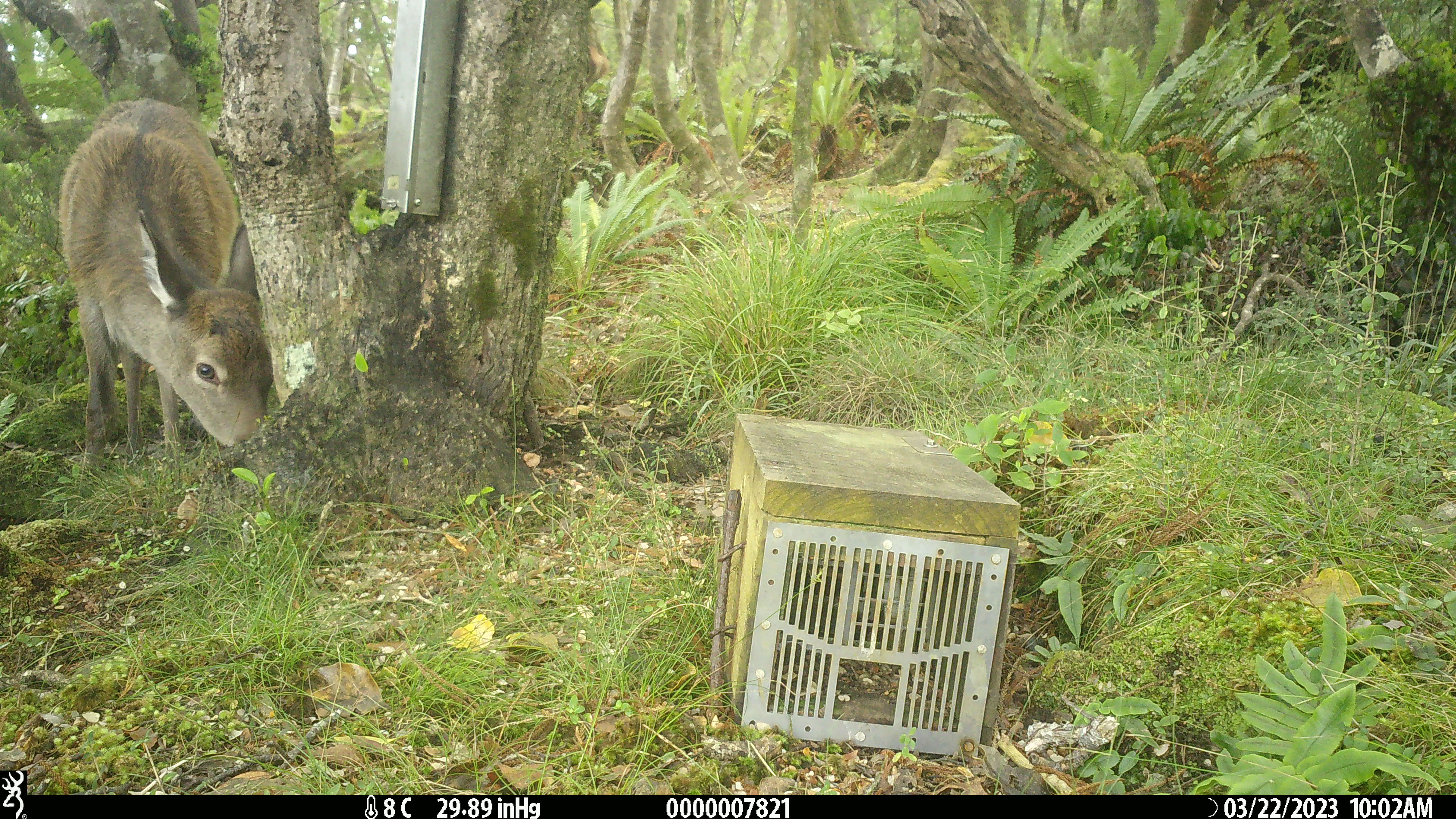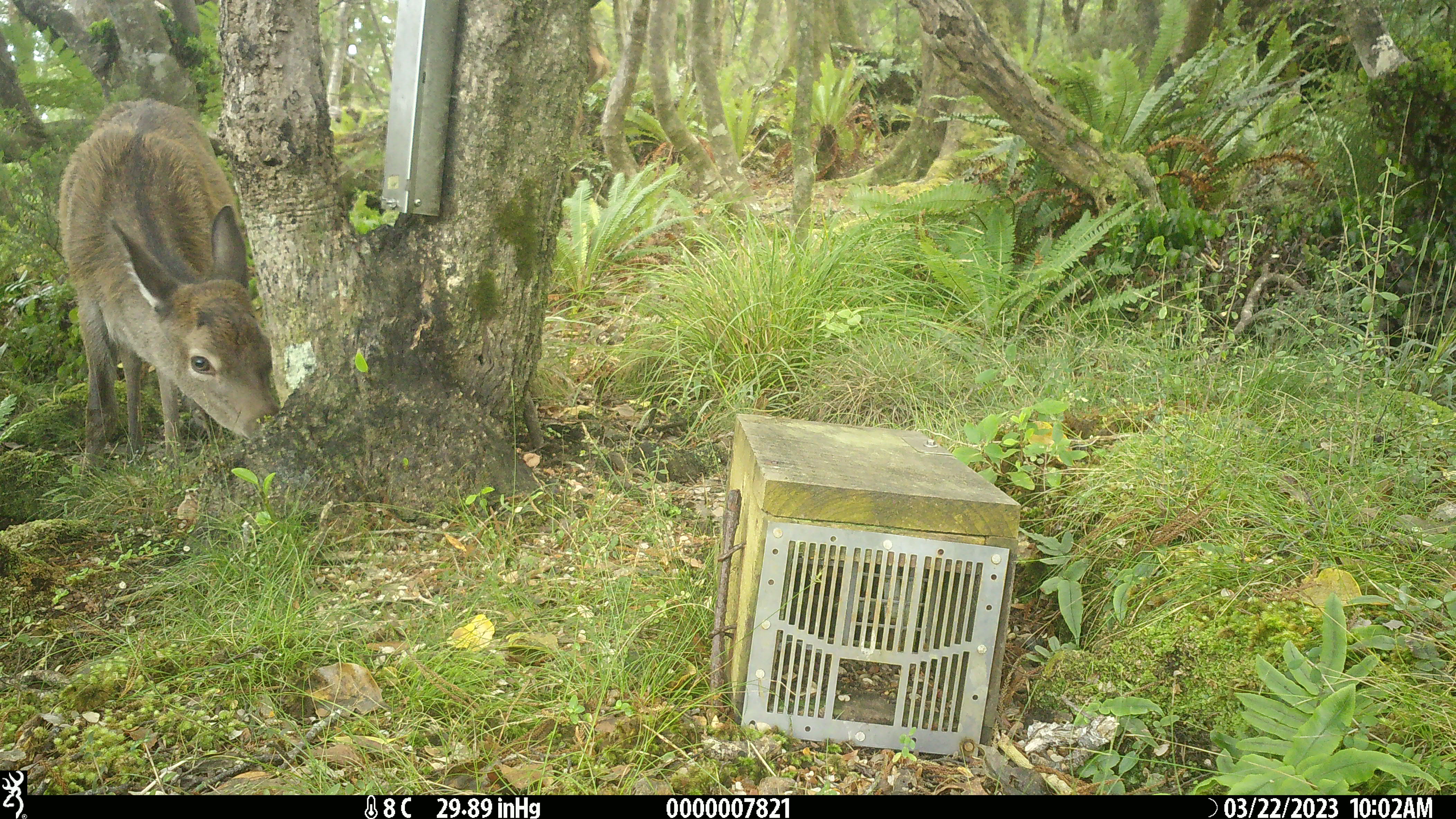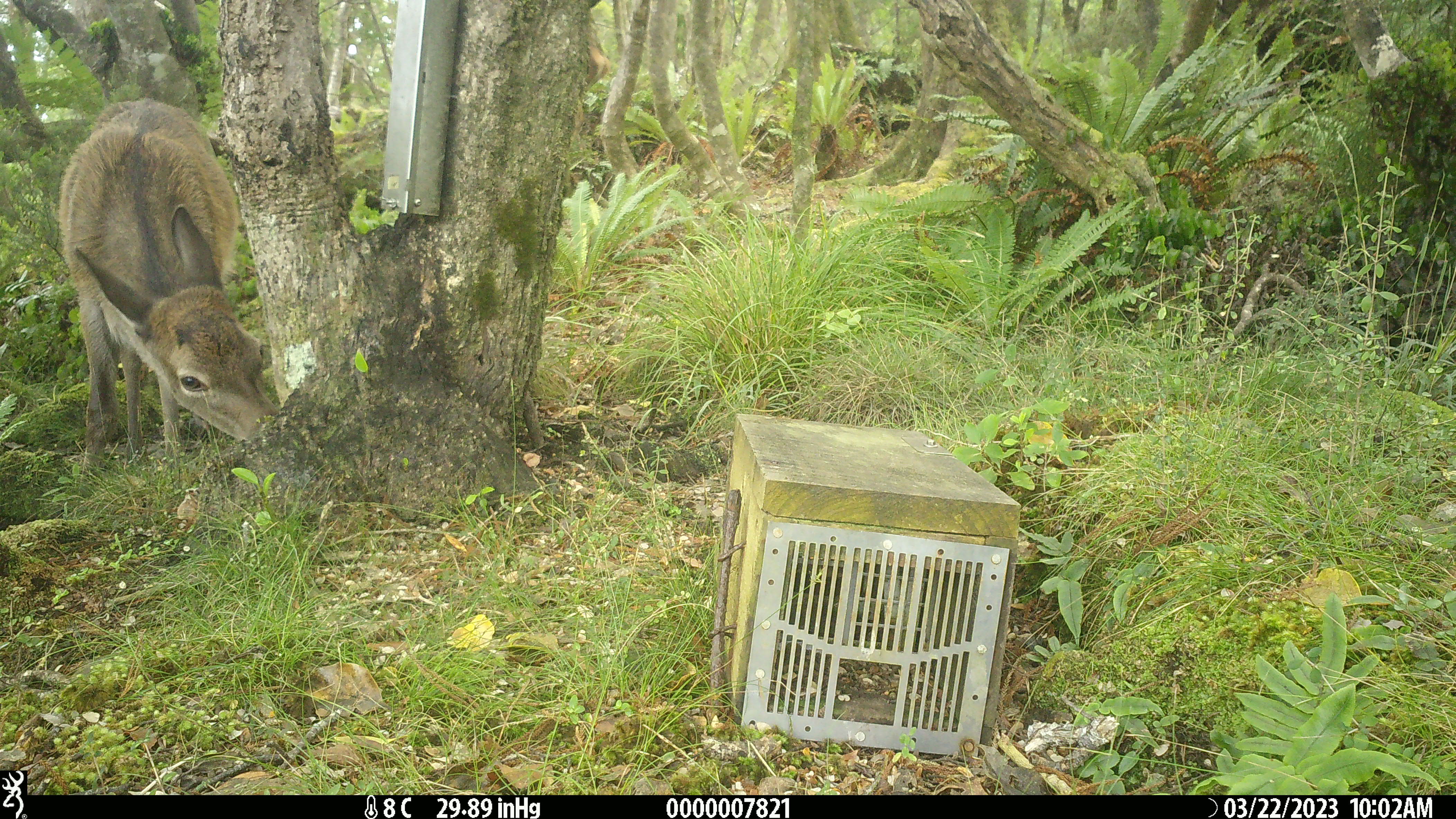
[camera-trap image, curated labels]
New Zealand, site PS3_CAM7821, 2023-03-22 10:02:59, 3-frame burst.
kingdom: Animalia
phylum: Chordata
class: Mammalia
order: Artiodactyla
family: Cervidae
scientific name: Cervidae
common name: deer